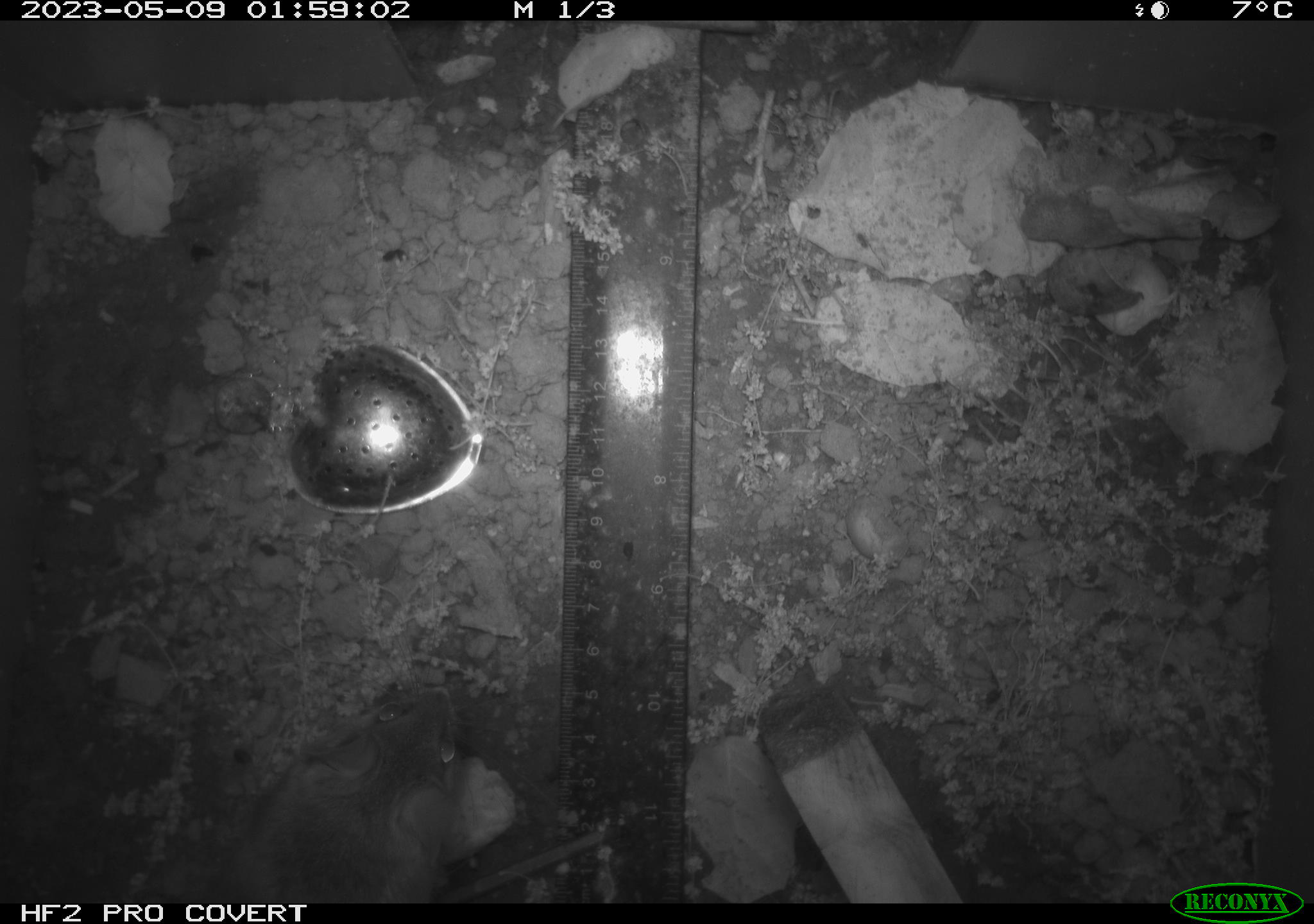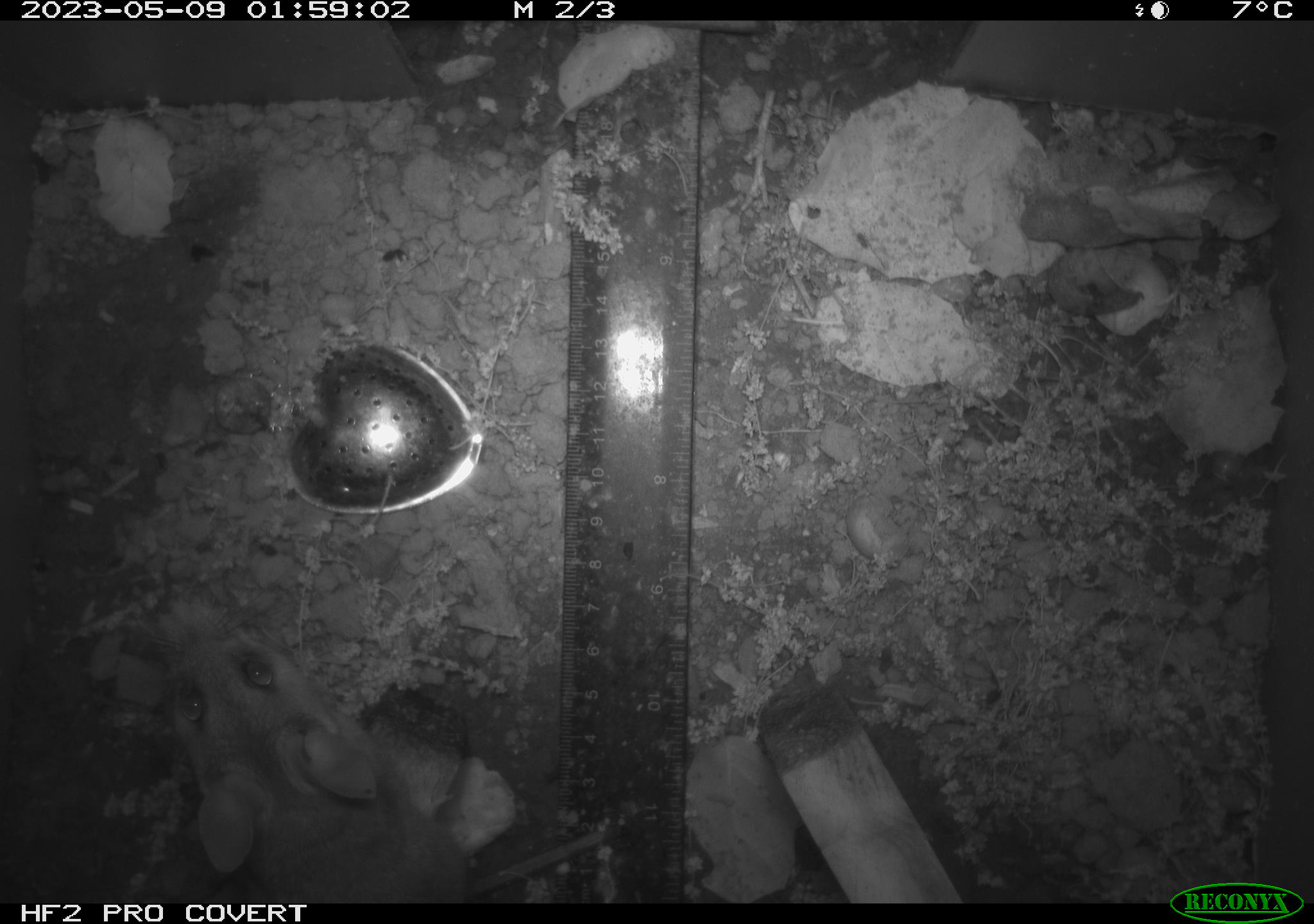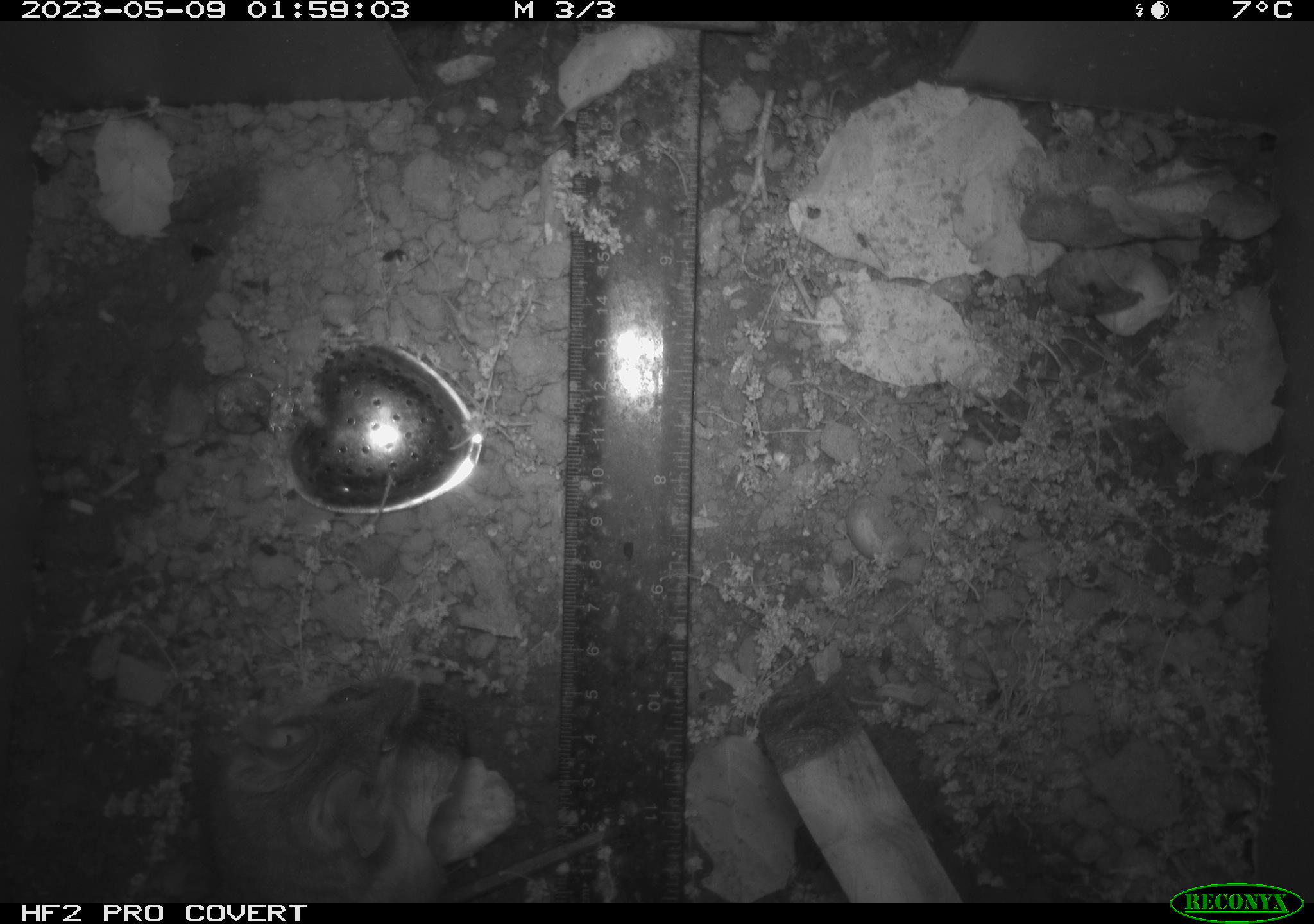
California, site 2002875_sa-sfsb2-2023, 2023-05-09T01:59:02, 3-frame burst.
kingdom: Animalia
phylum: Chordata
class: Mammalia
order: Rodentia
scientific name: Rodentia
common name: mouse species